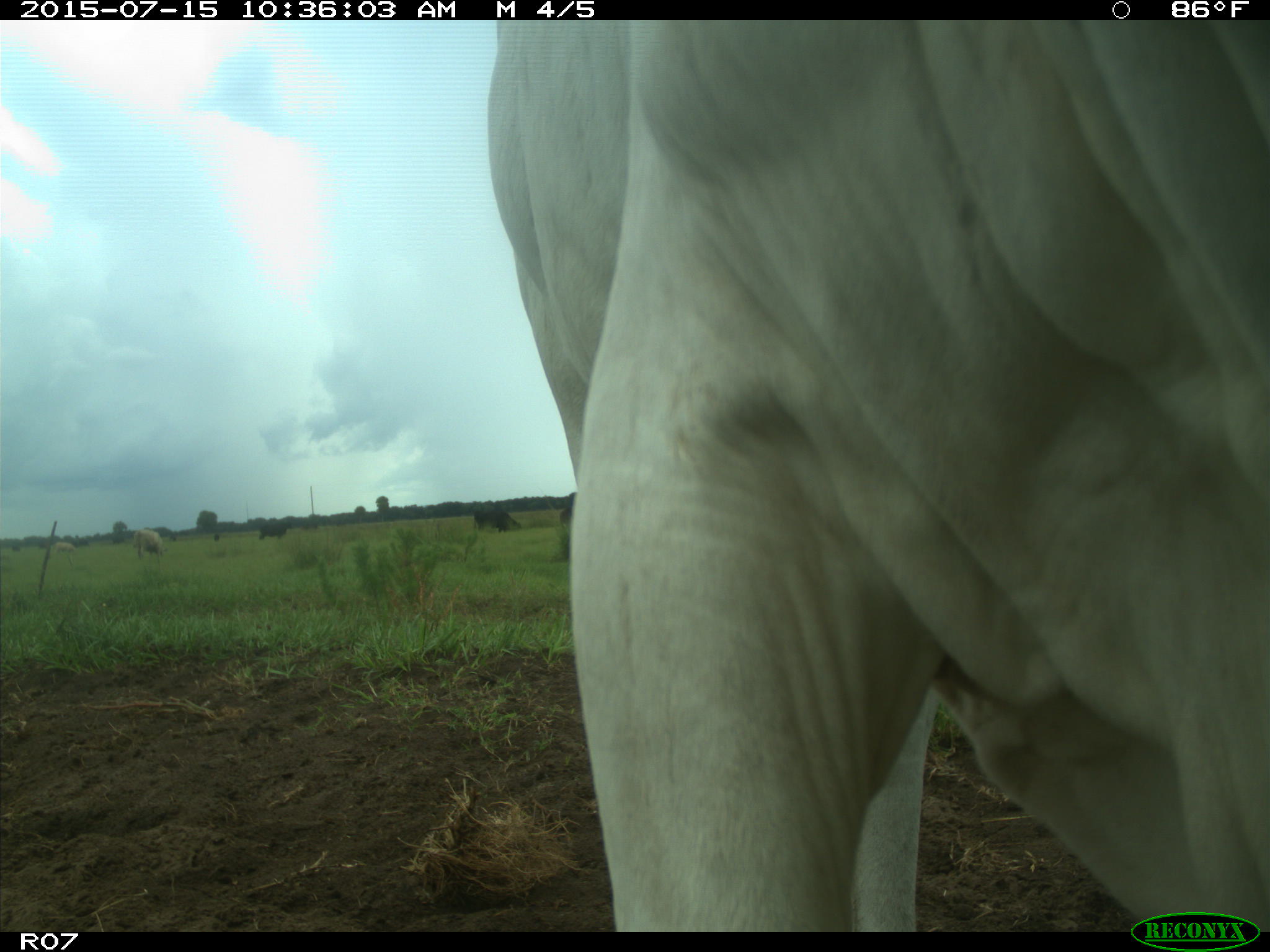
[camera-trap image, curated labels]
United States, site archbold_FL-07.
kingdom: Animalia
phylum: Chordata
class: Mammalia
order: Artiodactyla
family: Bovidae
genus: Bos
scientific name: Bos taurus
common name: domestic cow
Bos taurus (domestic cow).